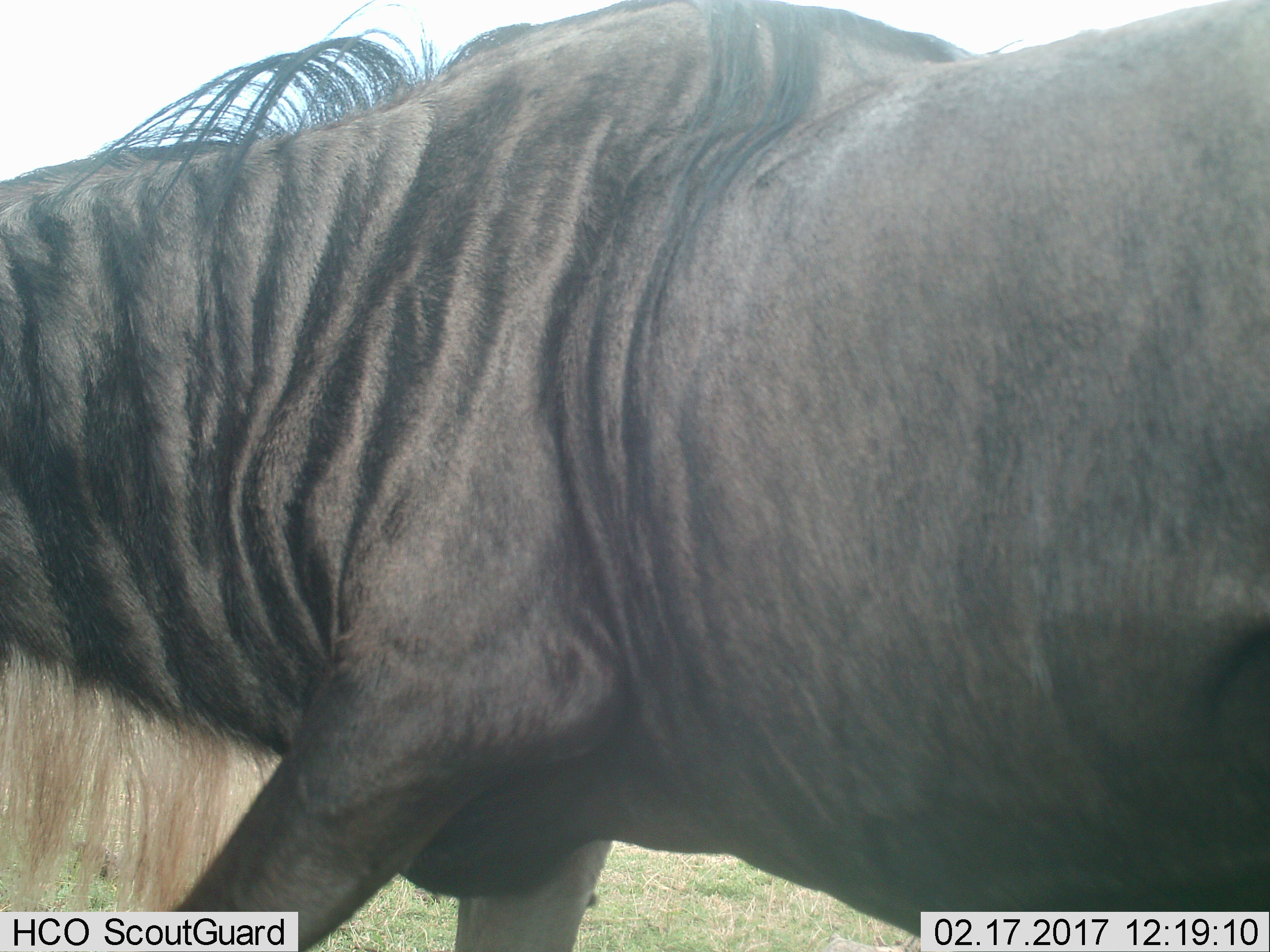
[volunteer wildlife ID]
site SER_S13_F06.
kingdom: Animalia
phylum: Chordata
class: Mammalia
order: Artiodactyla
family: Bovidae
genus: Connochaetes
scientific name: Connochaetes taurinus taurinus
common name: blue wildebeest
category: wildebeestblue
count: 1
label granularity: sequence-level